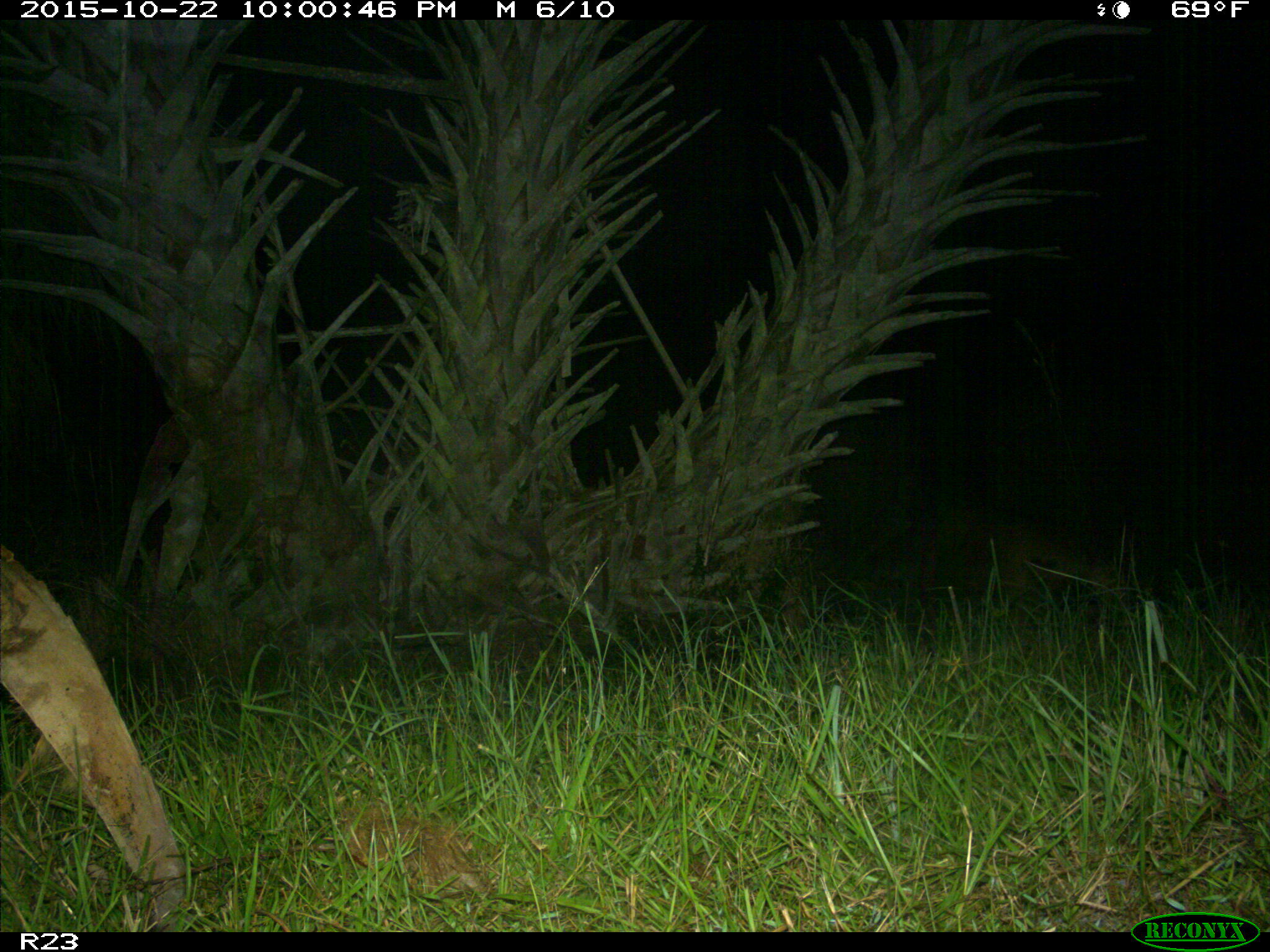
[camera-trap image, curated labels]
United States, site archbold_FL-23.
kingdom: Animalia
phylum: Chordata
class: Mammalia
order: Artiodactyla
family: Suidae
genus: Sus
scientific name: Sus scrofa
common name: wild boar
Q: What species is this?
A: Sus scrofa (wild boar).